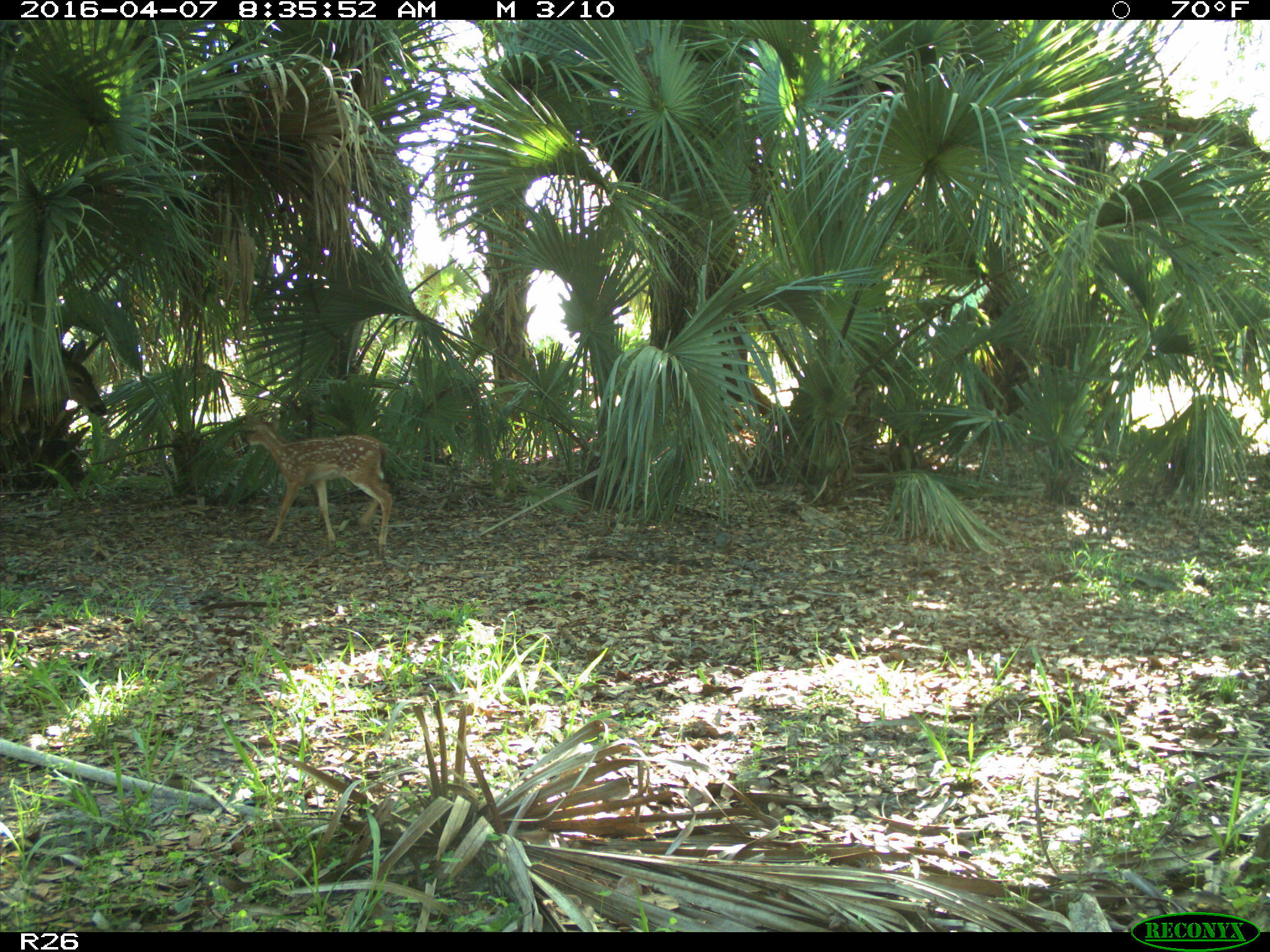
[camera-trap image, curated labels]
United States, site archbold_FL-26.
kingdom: Animalia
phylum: Chordata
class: Mammalia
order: Artiodactyla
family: Cervidae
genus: Odocoileus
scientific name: Odocoileus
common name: deer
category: unidentified deer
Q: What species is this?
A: Unidentified deer (deer) (Odocoileus).